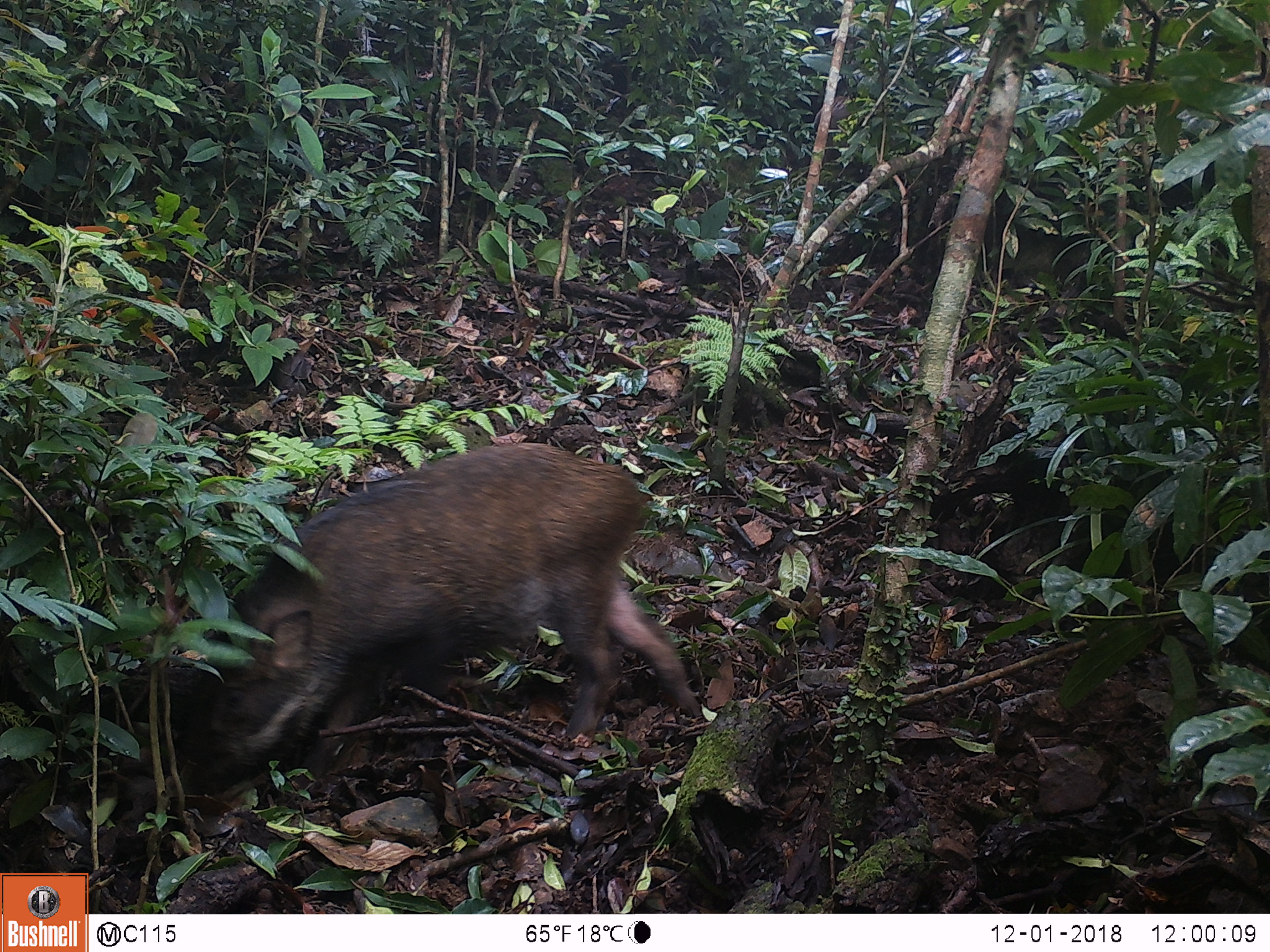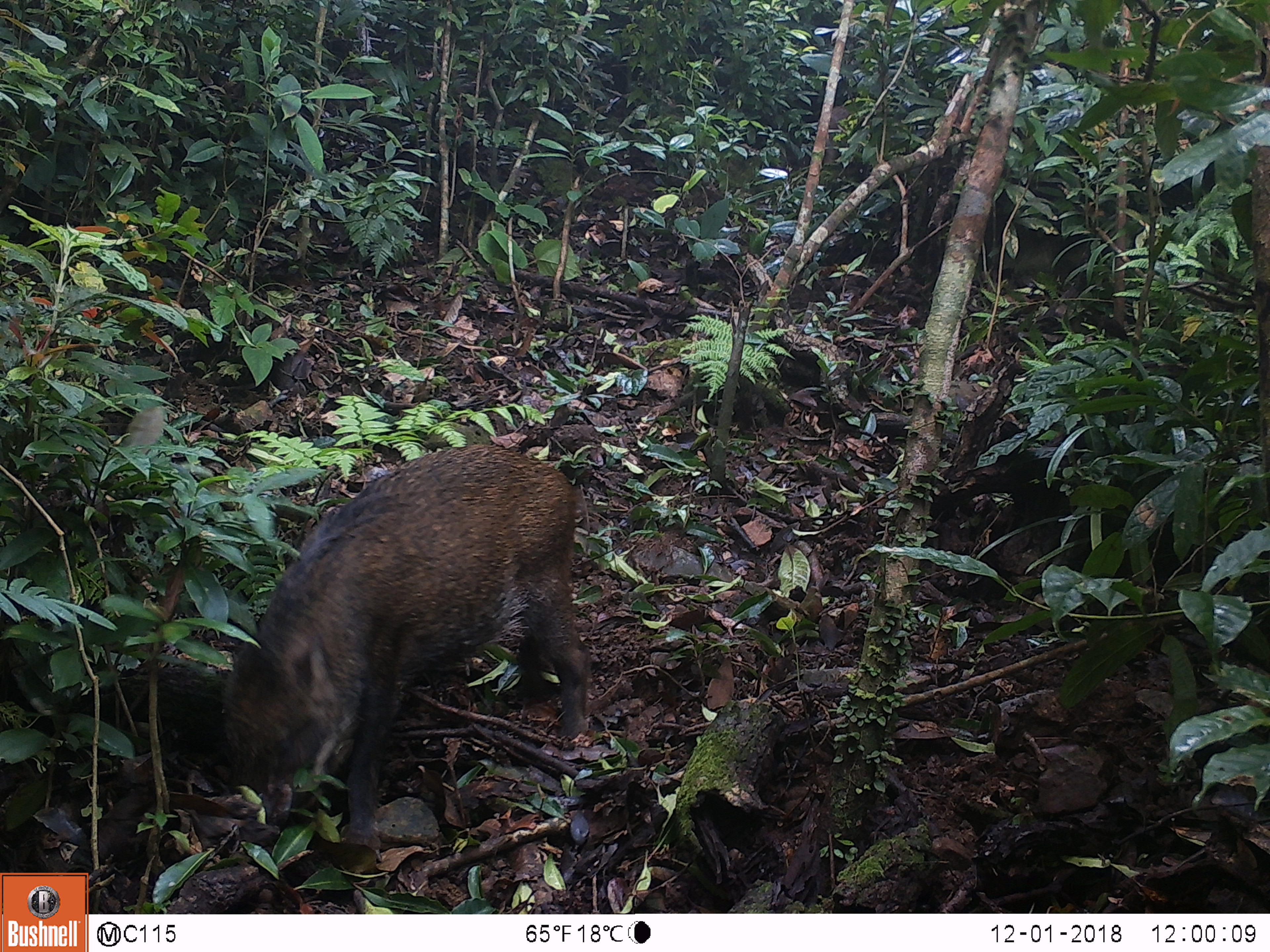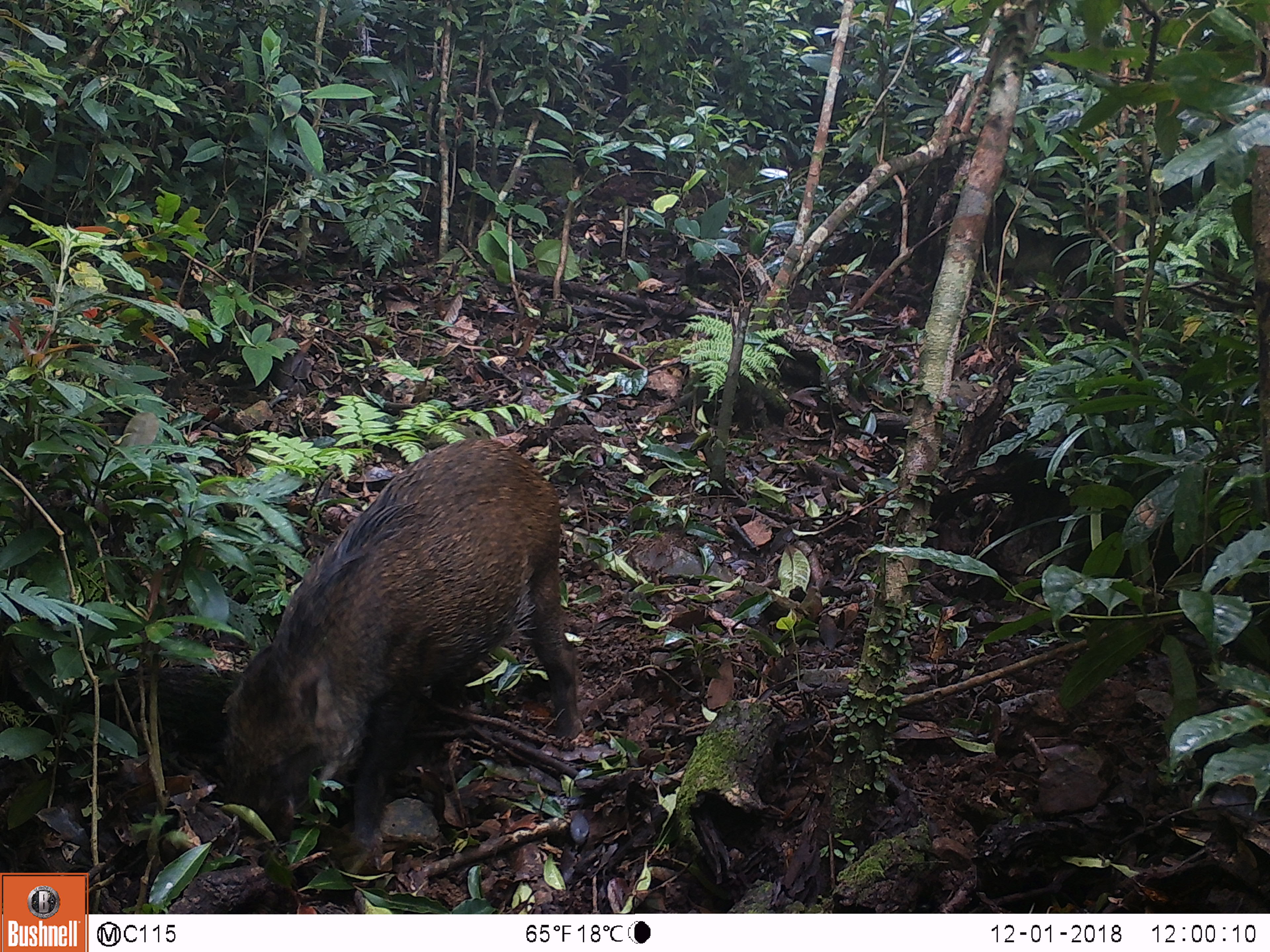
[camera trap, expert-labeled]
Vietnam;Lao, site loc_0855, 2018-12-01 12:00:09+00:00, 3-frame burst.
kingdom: Animalia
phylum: Chordata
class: Mammalia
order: Artiodactyla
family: Suidae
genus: Sus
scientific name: Sus scrofa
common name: eurasian wild pig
Eurasian wild pig (Sus scrofa). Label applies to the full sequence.